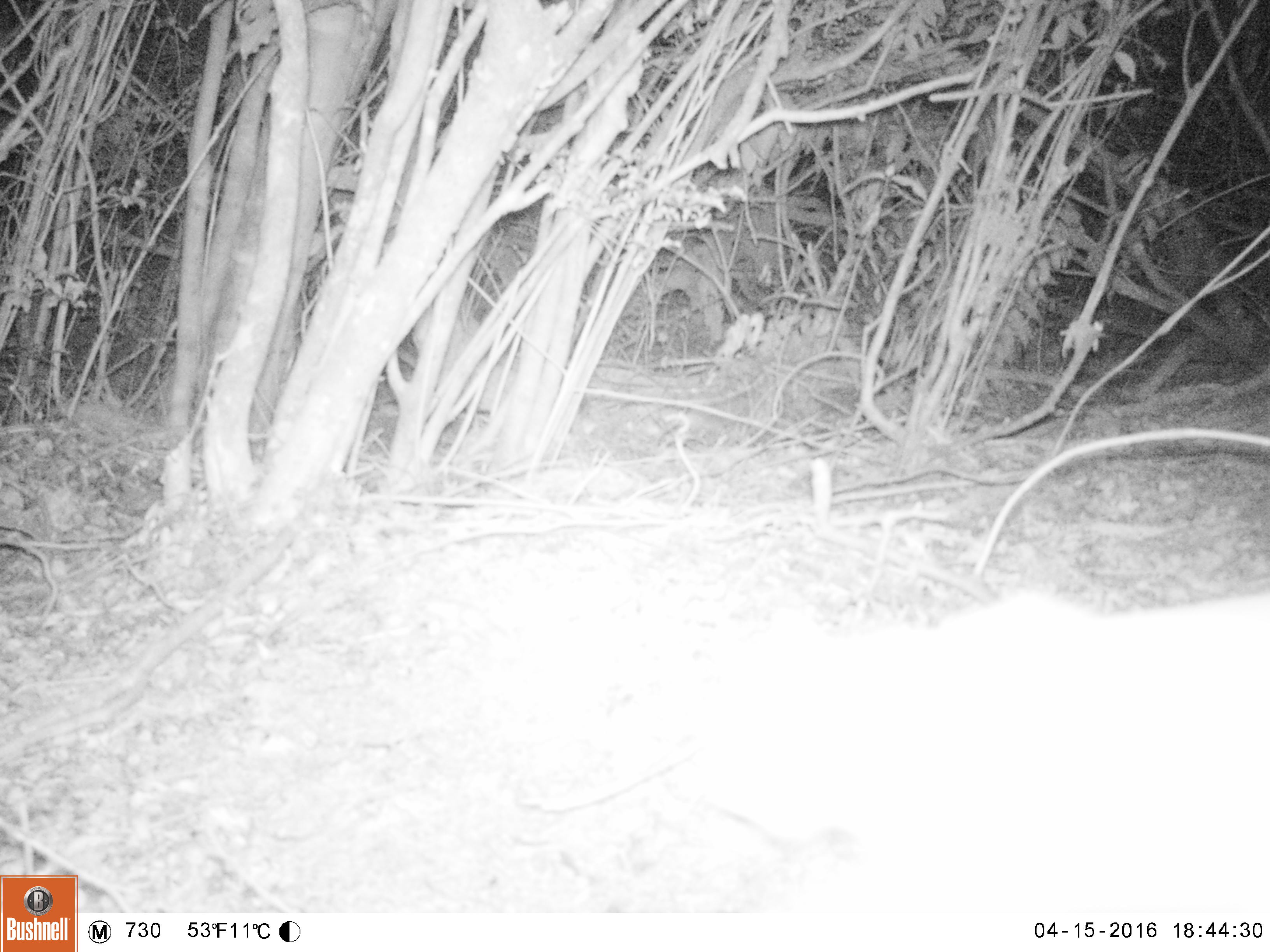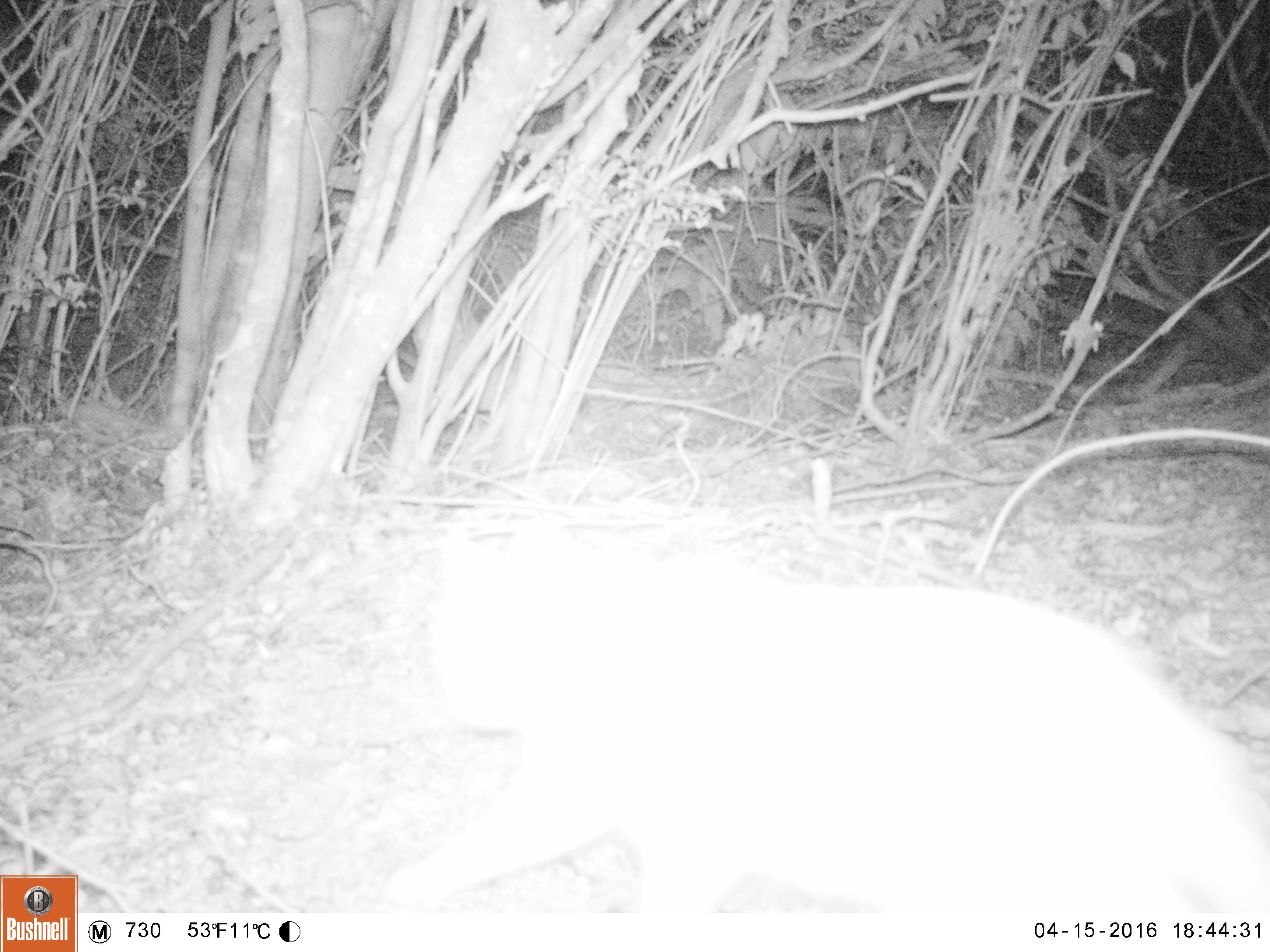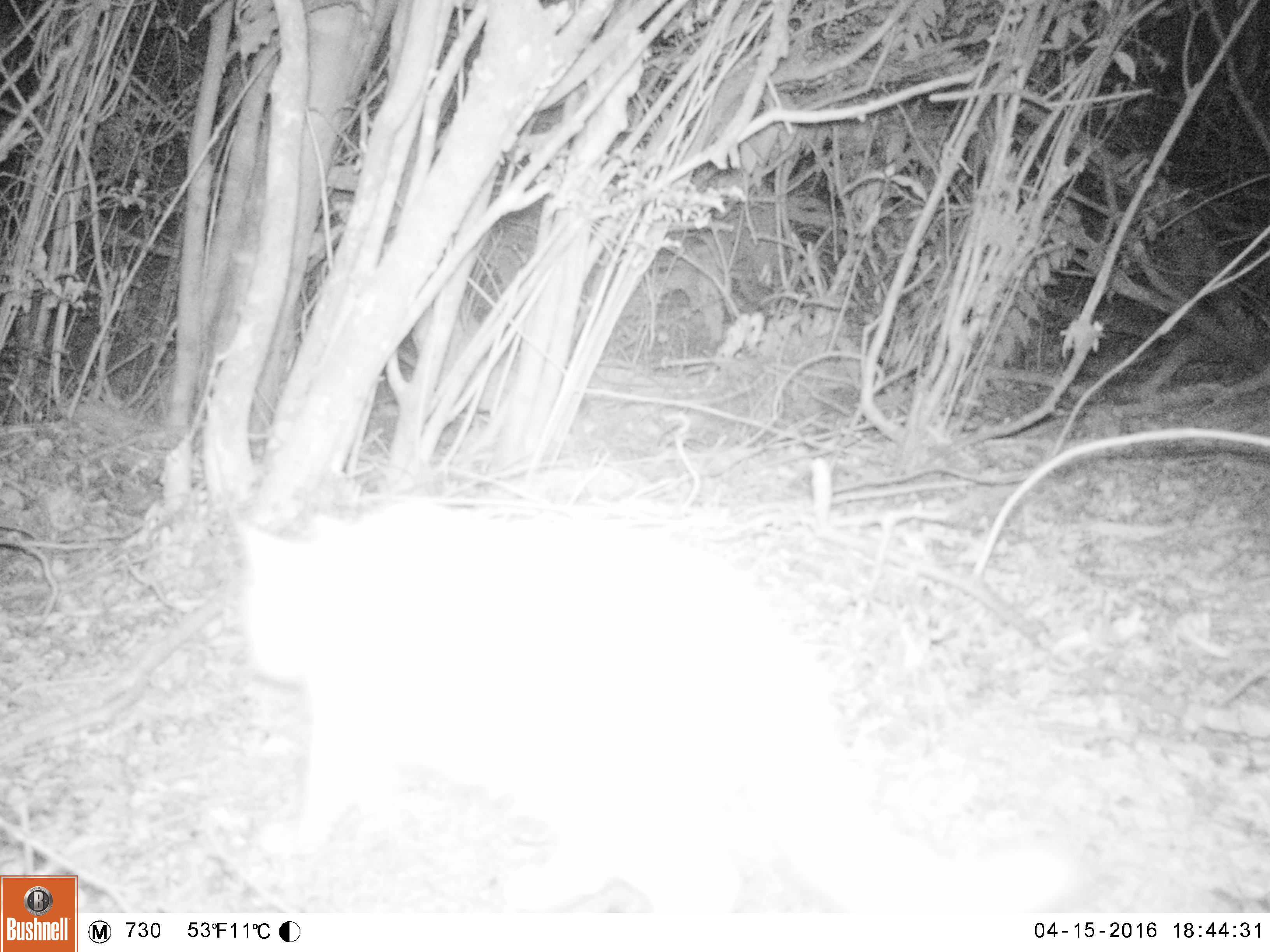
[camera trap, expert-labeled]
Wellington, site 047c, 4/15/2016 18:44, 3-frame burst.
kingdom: Animalia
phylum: Chordata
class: Mammalia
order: Carnivora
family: Felidae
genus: Felis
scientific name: Felis catus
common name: cat